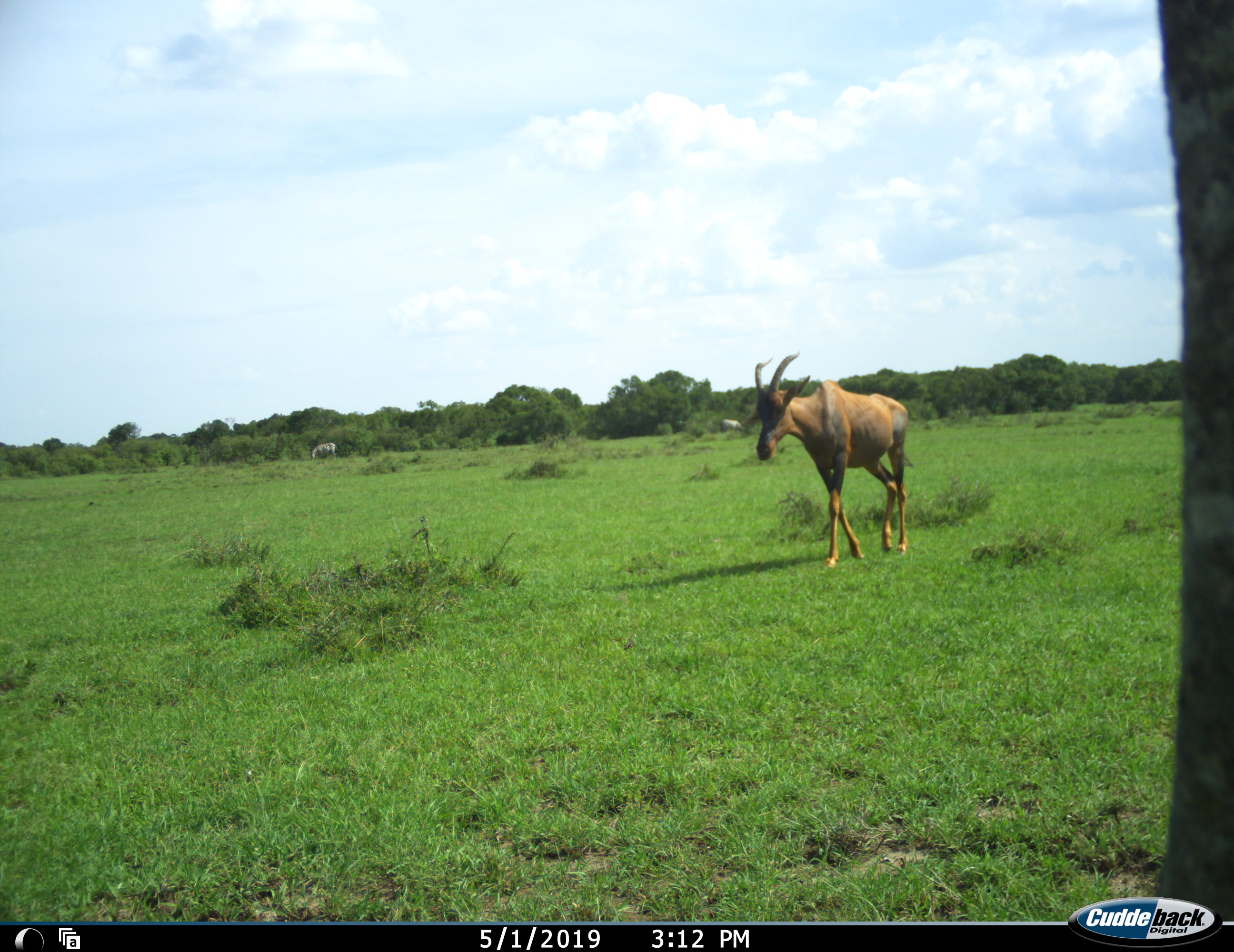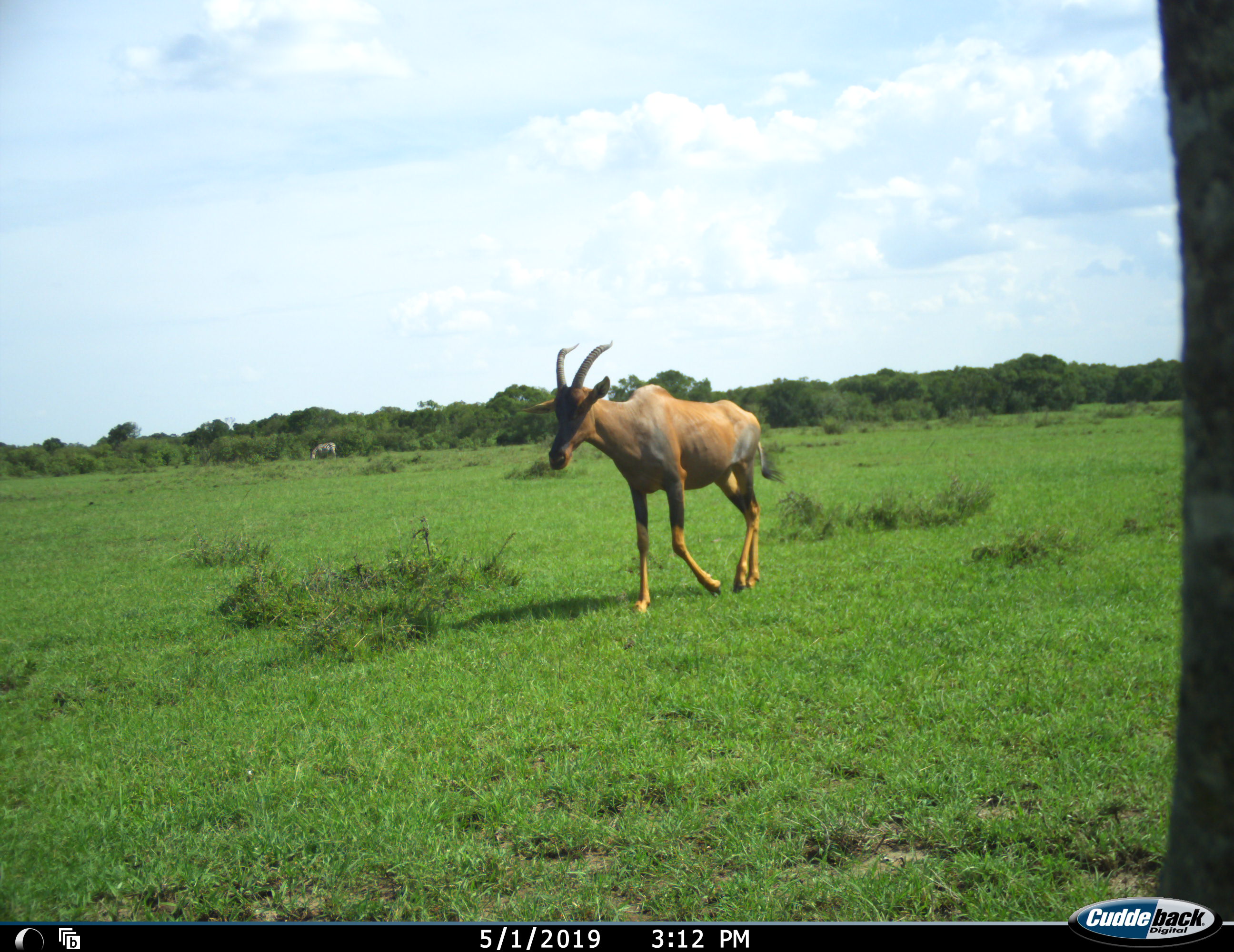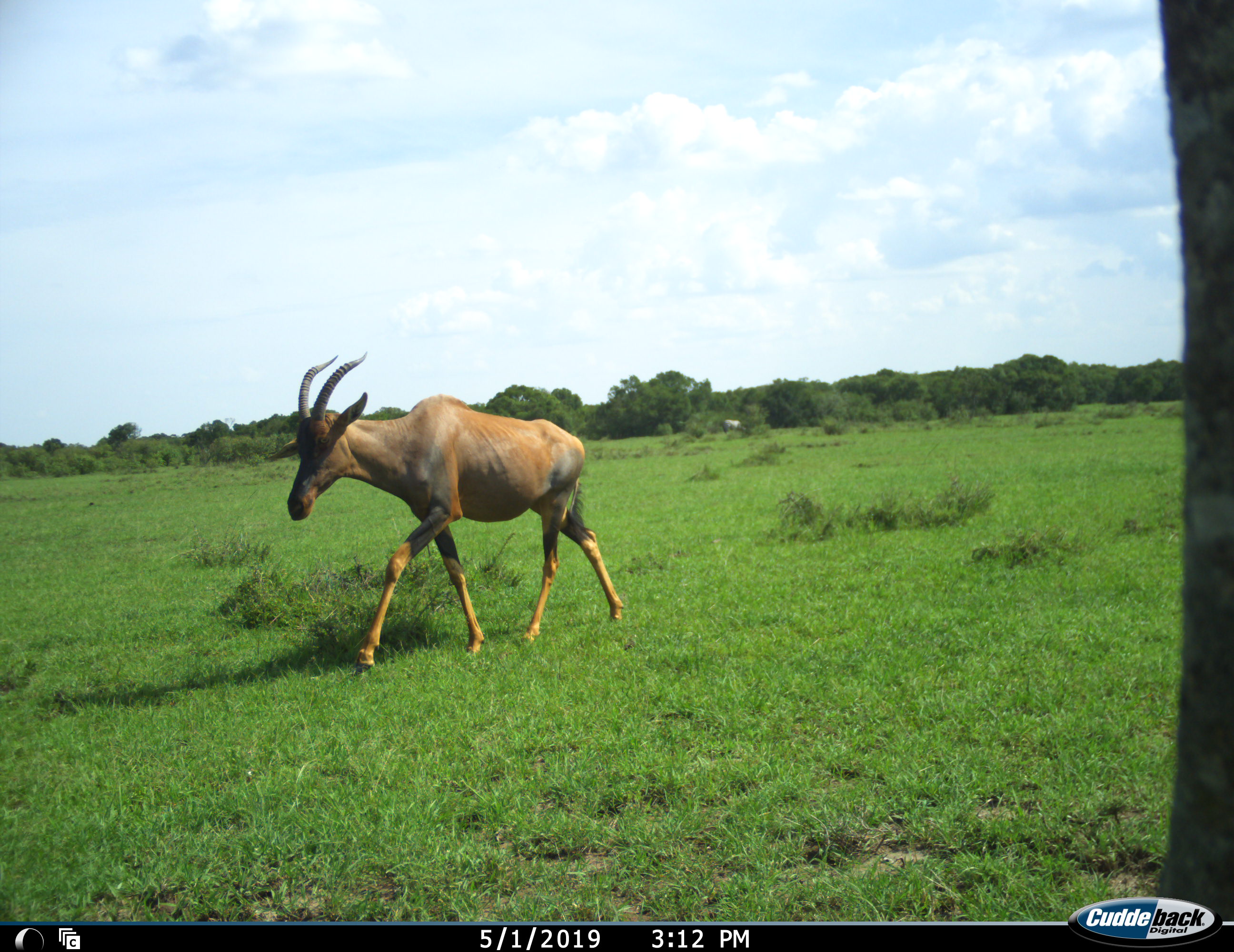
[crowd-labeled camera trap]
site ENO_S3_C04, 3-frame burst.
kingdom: Animalia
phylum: Chordata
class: Mammalia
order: Artiodactyla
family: Bovidae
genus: Damaliscus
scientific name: Damaliscus lunatus jimela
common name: topi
Topi (Damaliscus lunatus jimela), count 1. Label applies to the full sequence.